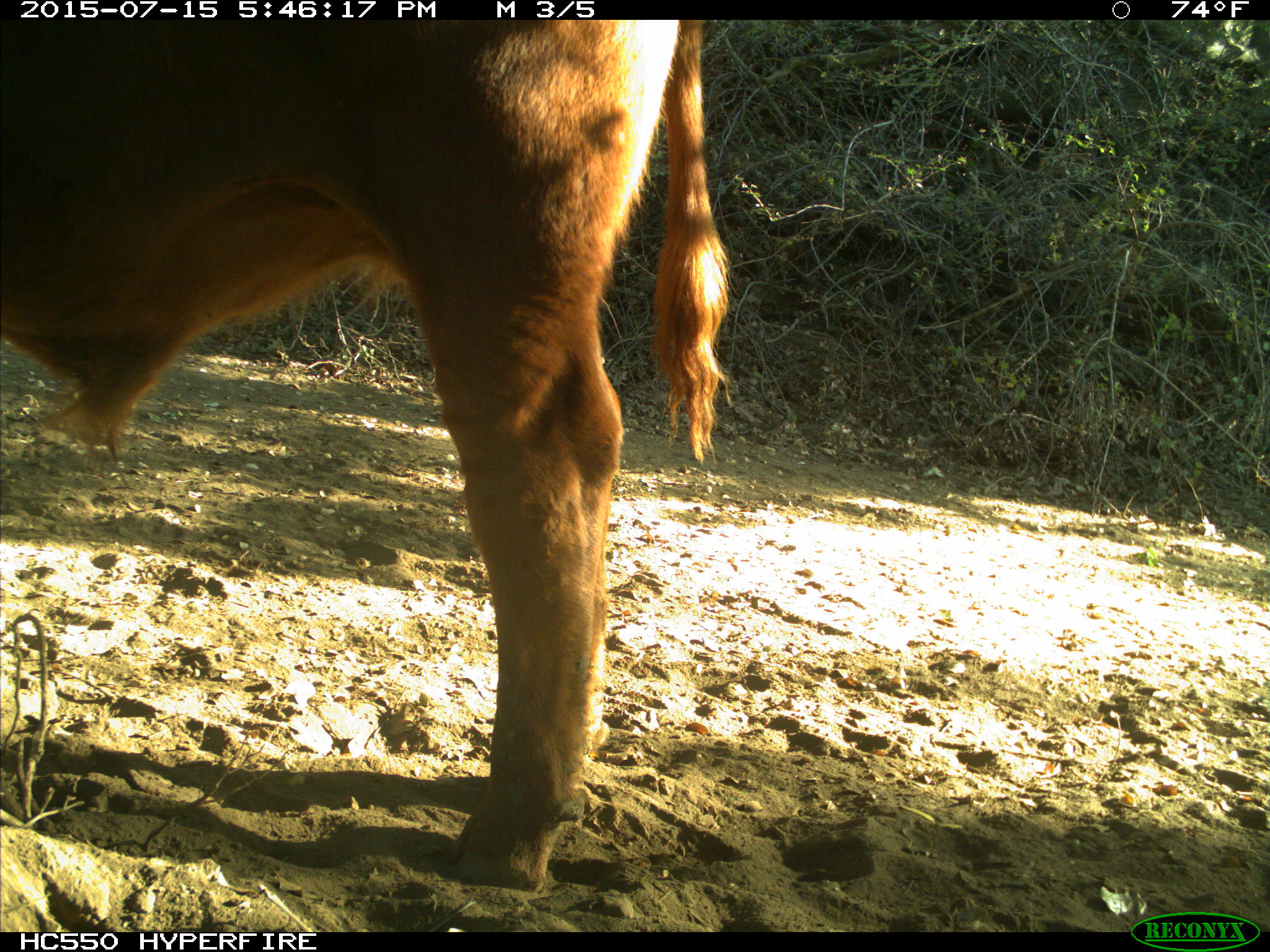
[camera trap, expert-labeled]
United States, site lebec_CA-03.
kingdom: Animalia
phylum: Chordata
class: Mammalia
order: Artiodactyla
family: Bovidae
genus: Bos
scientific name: Bos taurus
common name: domestic cow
Bos taurus (domestic cow).